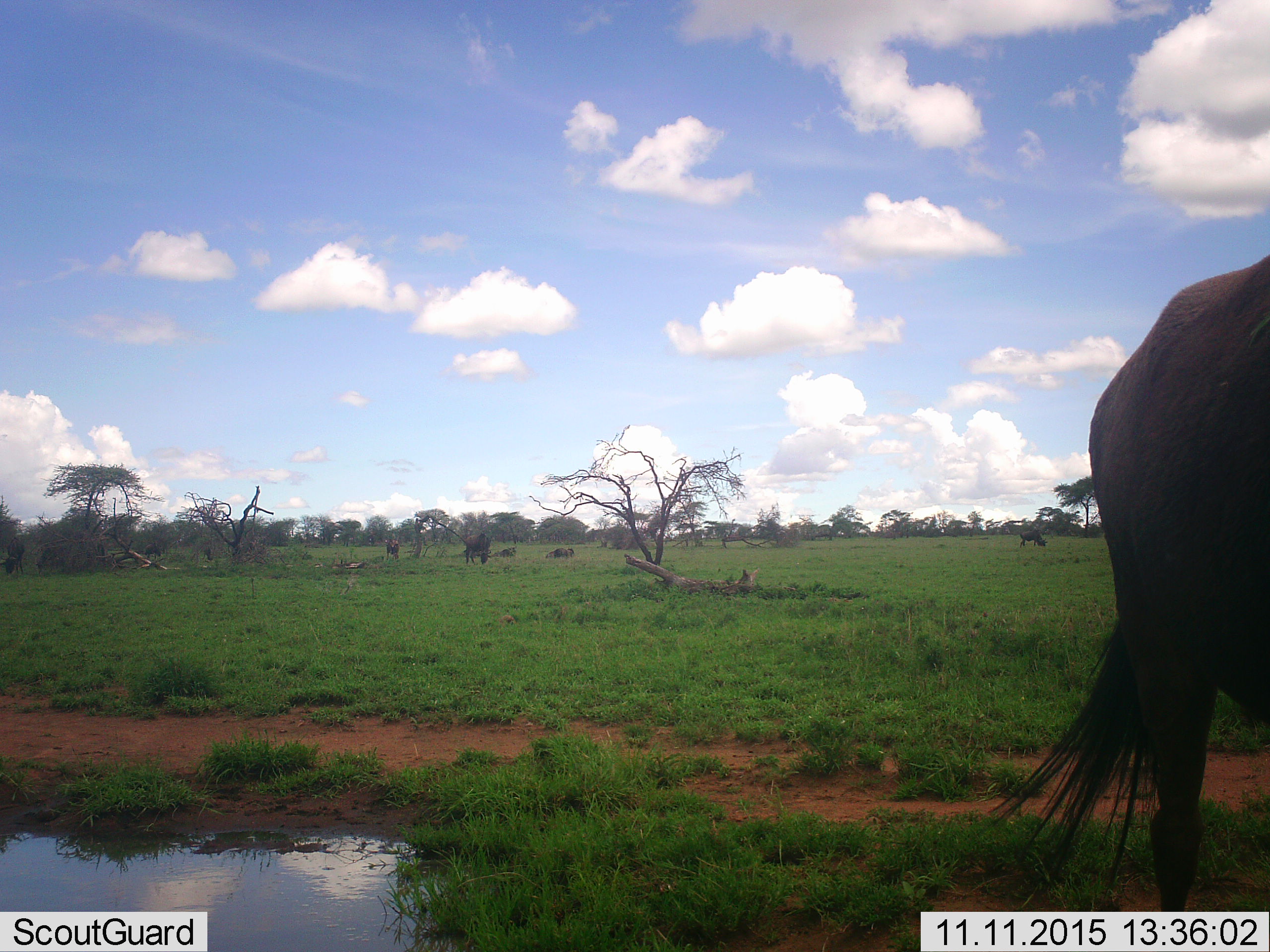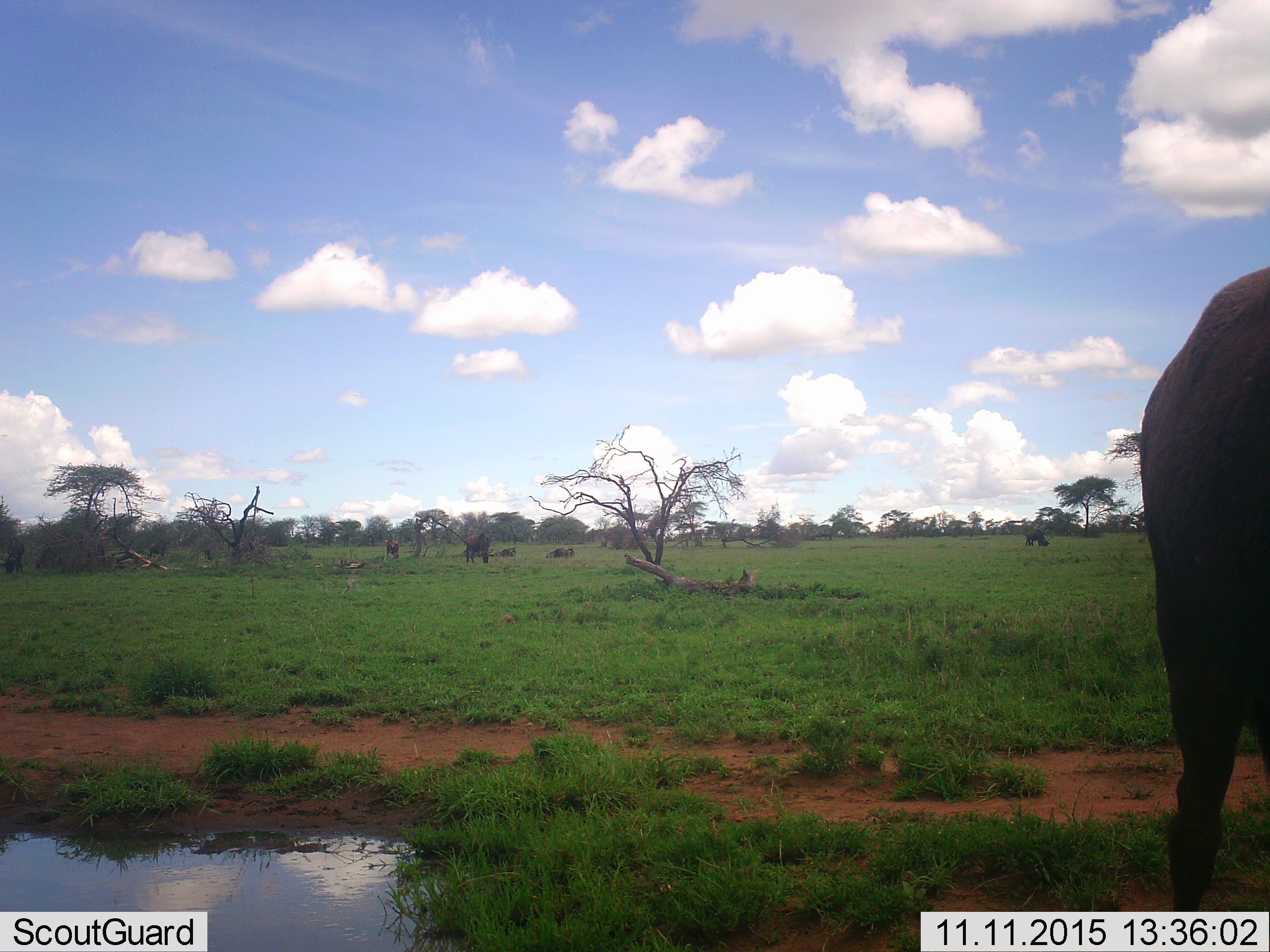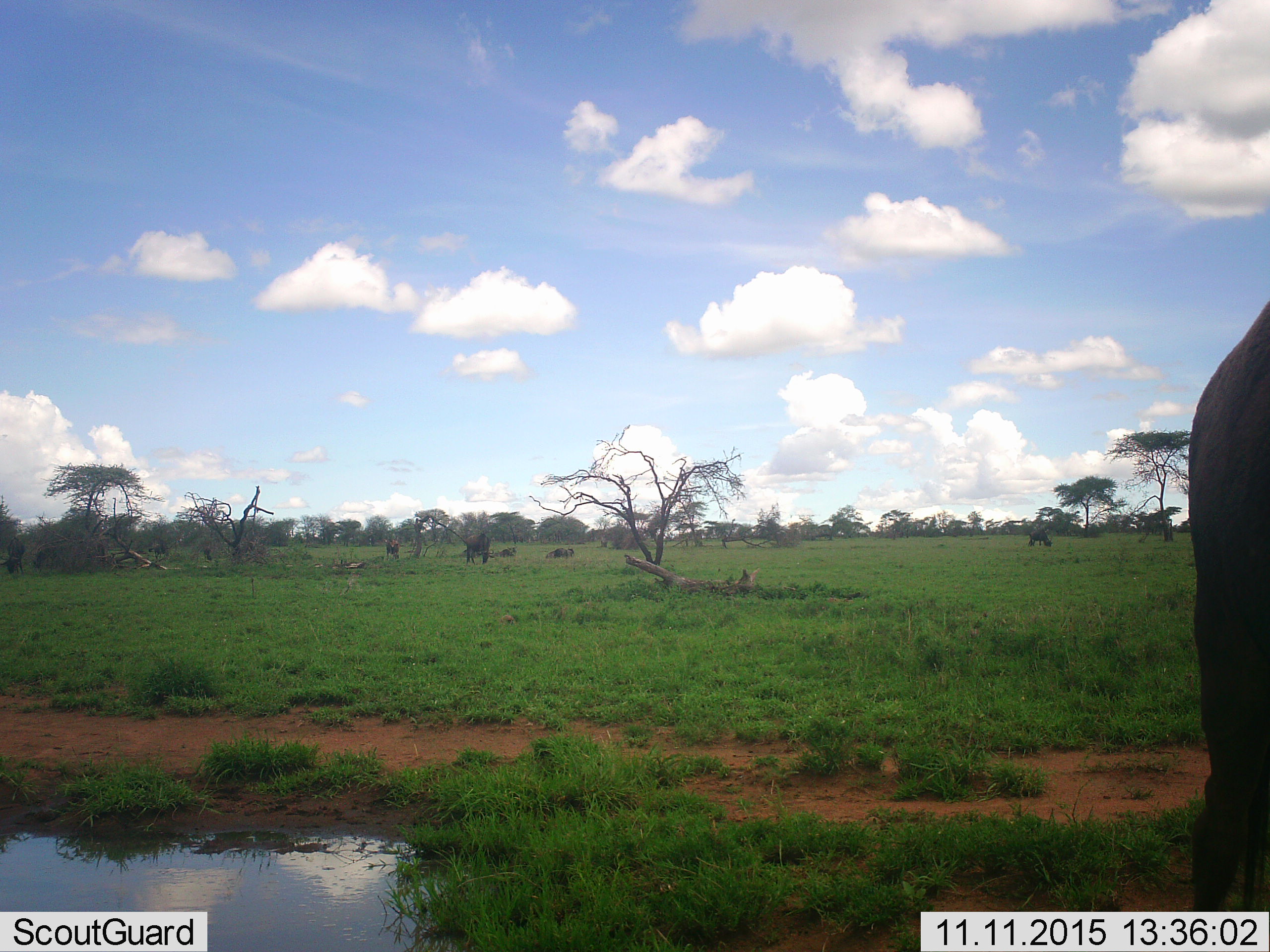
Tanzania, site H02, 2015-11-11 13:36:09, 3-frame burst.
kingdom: Animalia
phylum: Chordata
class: Mammalia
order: Artiodactyla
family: Bovidae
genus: Connochaetes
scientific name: Connochaetes taurinus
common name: blue wildebeest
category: wildebeest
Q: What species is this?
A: Wildebeest (blue wildebeest) (Connochaetes taurinus).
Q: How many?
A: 6.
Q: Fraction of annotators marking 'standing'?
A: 40%.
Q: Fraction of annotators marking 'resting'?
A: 50%.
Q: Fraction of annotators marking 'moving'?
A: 80%.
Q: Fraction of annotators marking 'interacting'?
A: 0%.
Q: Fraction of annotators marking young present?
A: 0%.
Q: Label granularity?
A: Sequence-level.